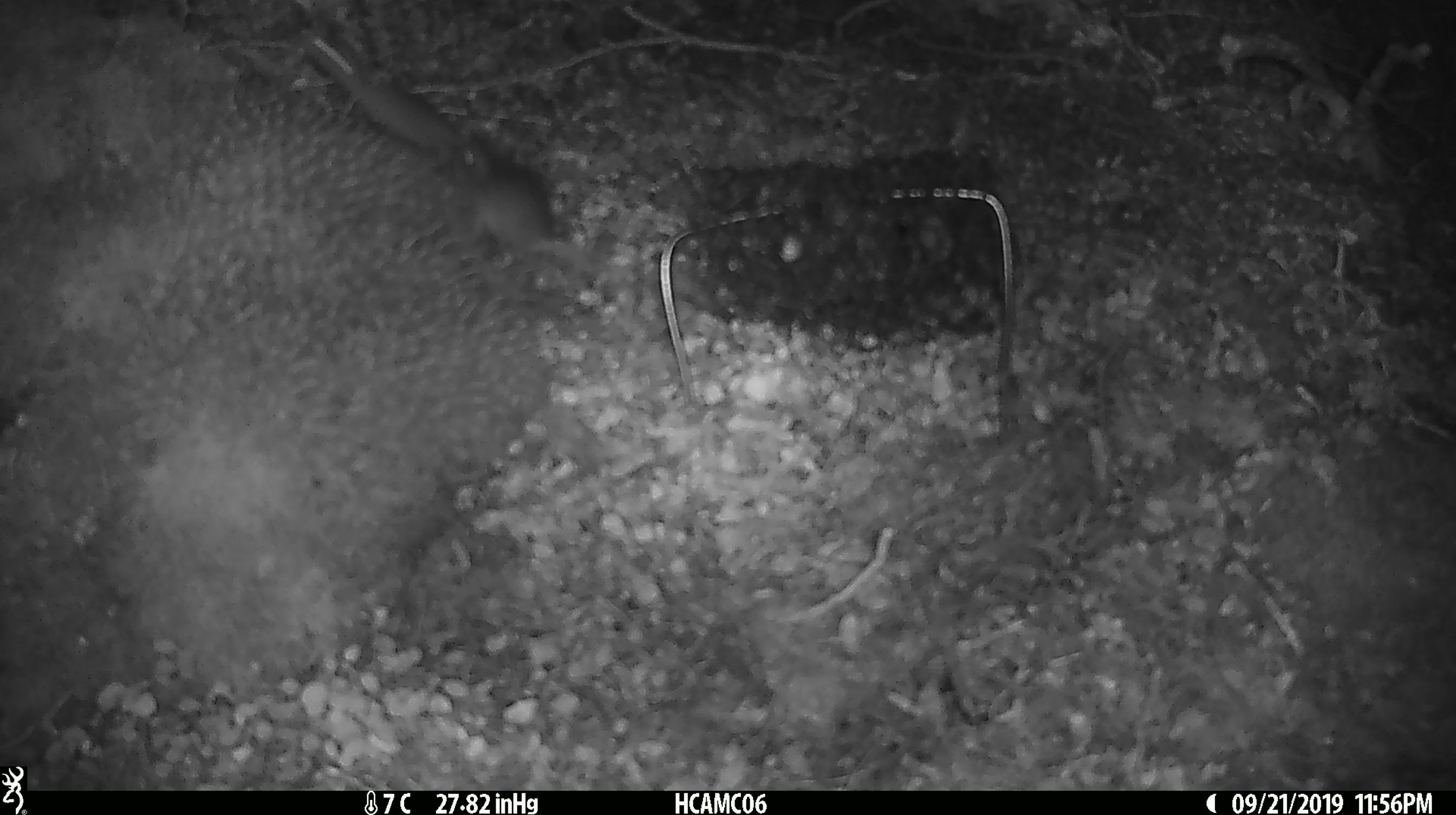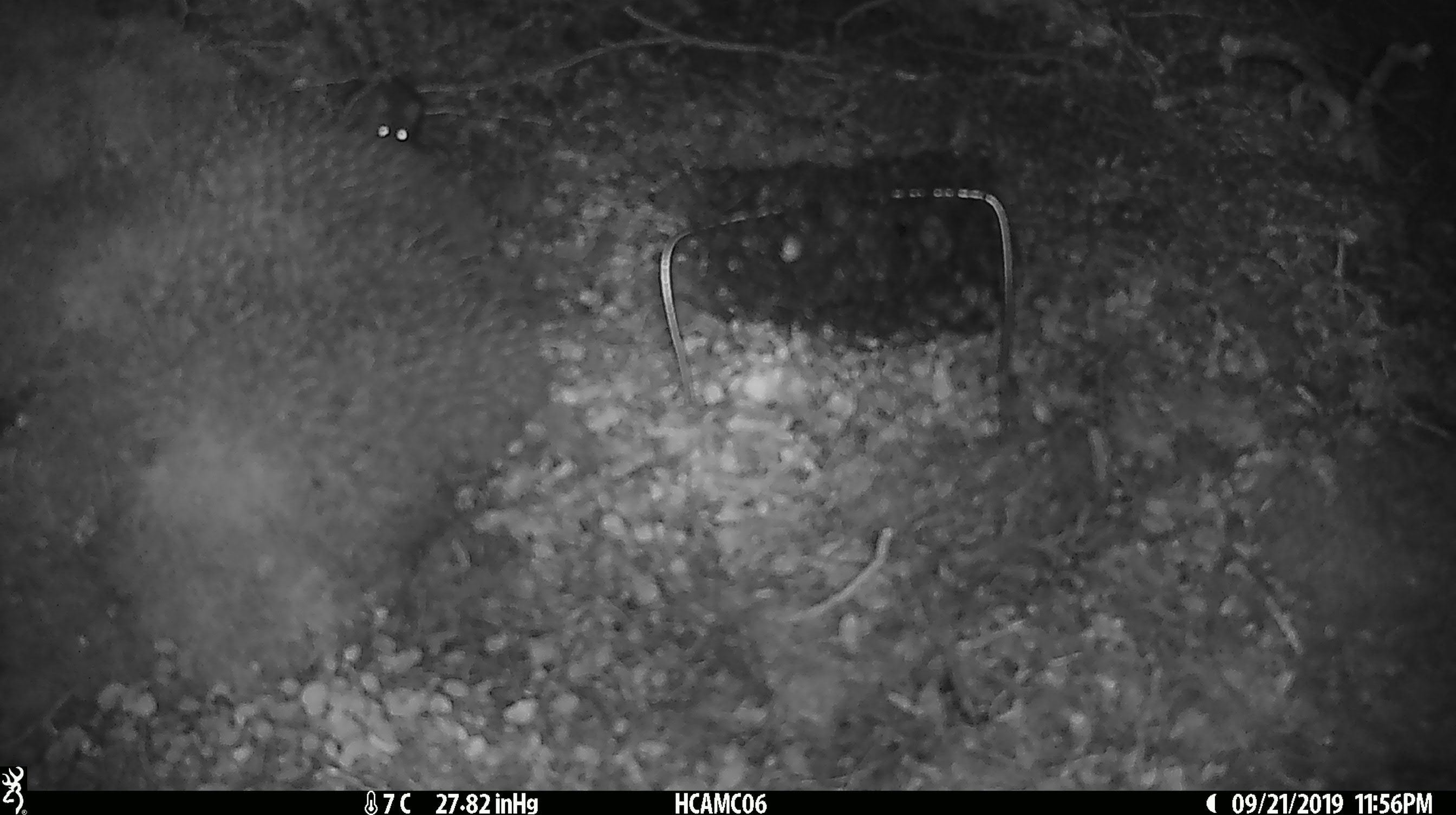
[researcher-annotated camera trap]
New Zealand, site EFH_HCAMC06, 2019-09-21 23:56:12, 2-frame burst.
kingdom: Animalia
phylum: Chordata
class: Mammalia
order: Rodentia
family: Muridae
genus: Mus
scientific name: Mus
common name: mouse